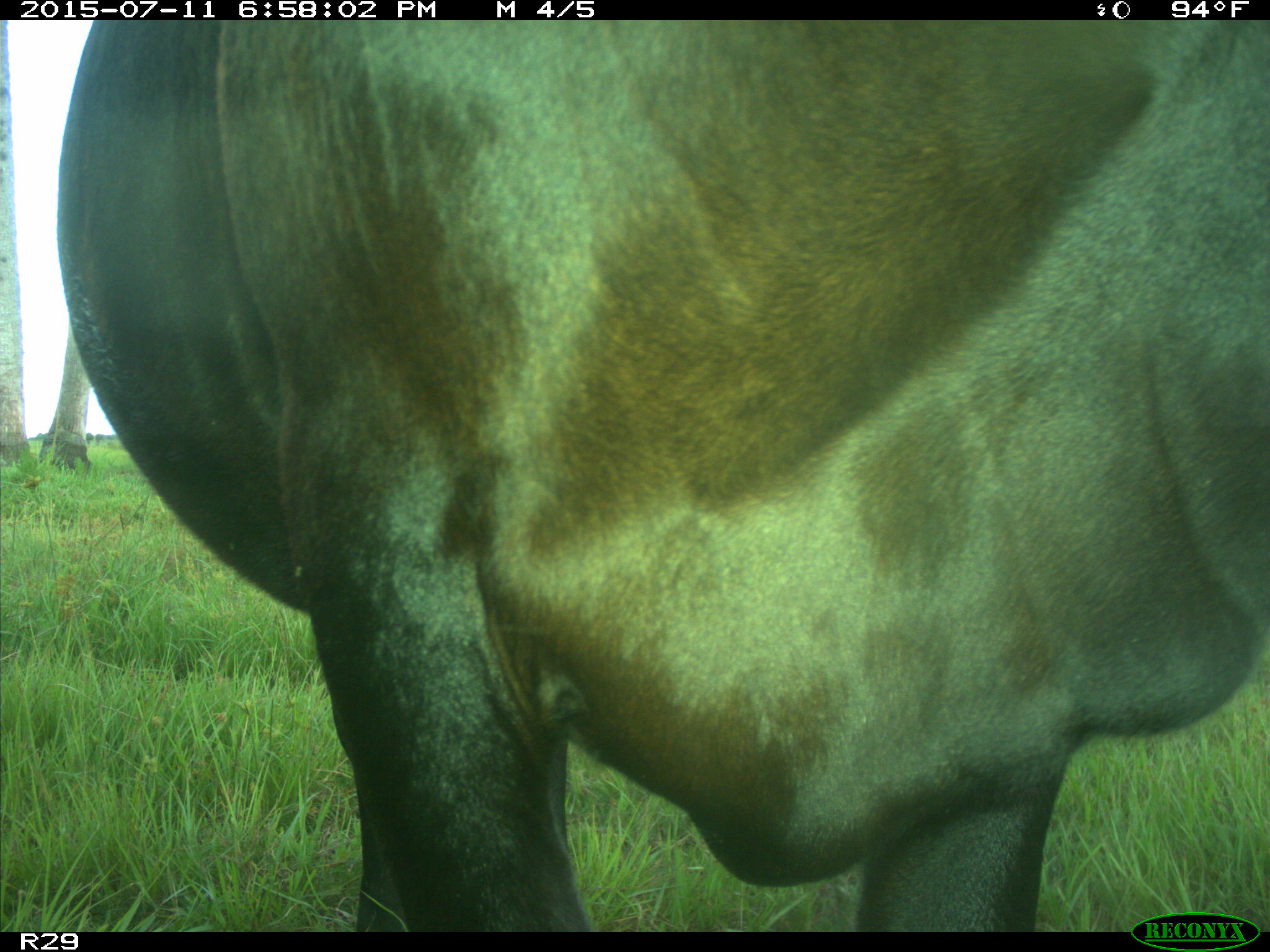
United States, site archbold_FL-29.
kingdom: Animalia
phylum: Chordata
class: Mammalia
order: Artiodactyla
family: Bovidae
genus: Bos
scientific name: Bos taurus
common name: domestic cow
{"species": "Bos taurus (domestic cow)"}